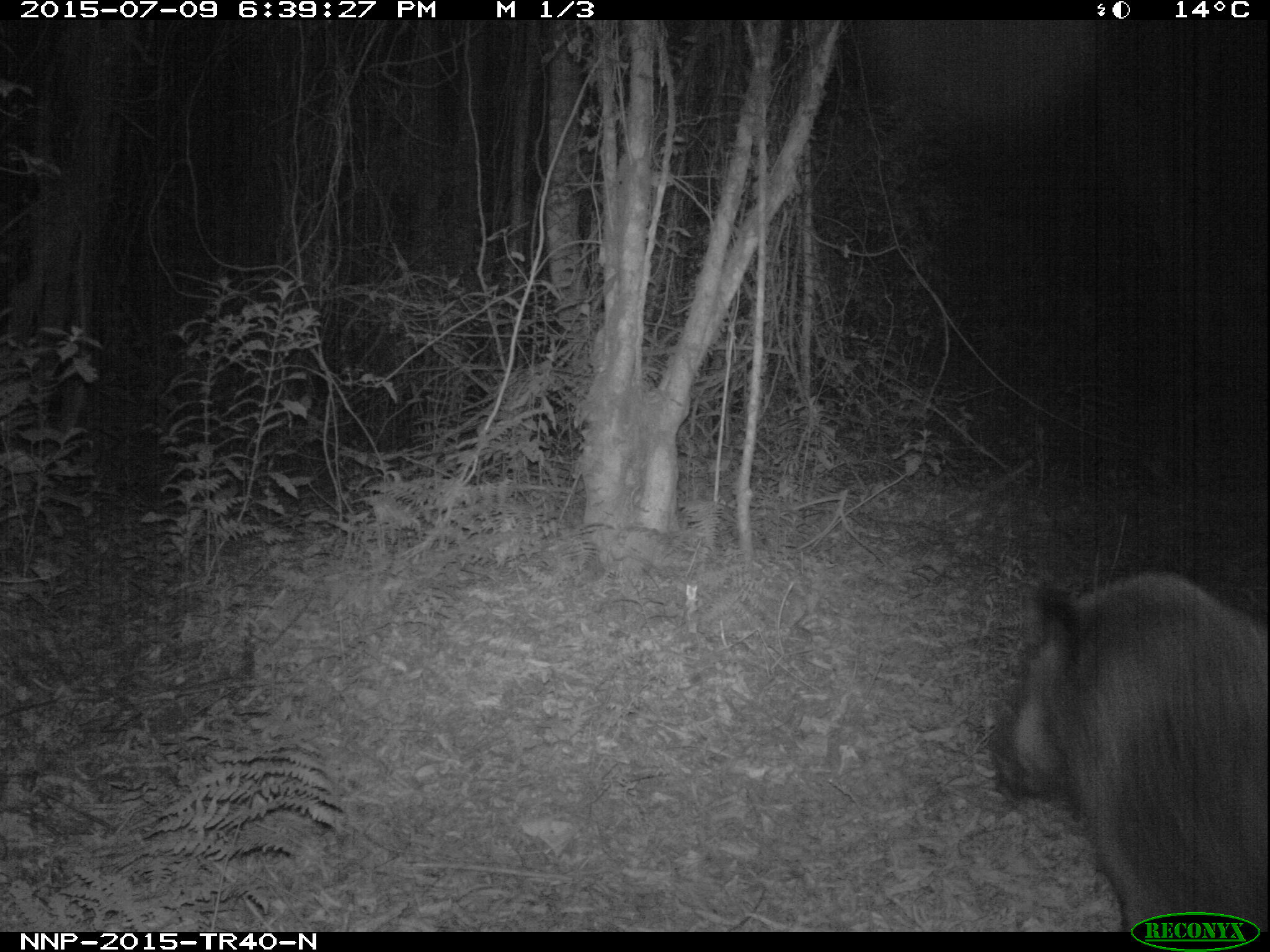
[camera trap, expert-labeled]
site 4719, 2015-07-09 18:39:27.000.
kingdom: Animalia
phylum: Chordata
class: Mammalia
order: Artiodactyla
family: Suidae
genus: Potamochoerus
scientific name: Potamochoerus larvatus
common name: bushpig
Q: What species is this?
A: Potamochoerus larvatus (bushpig).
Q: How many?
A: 1.